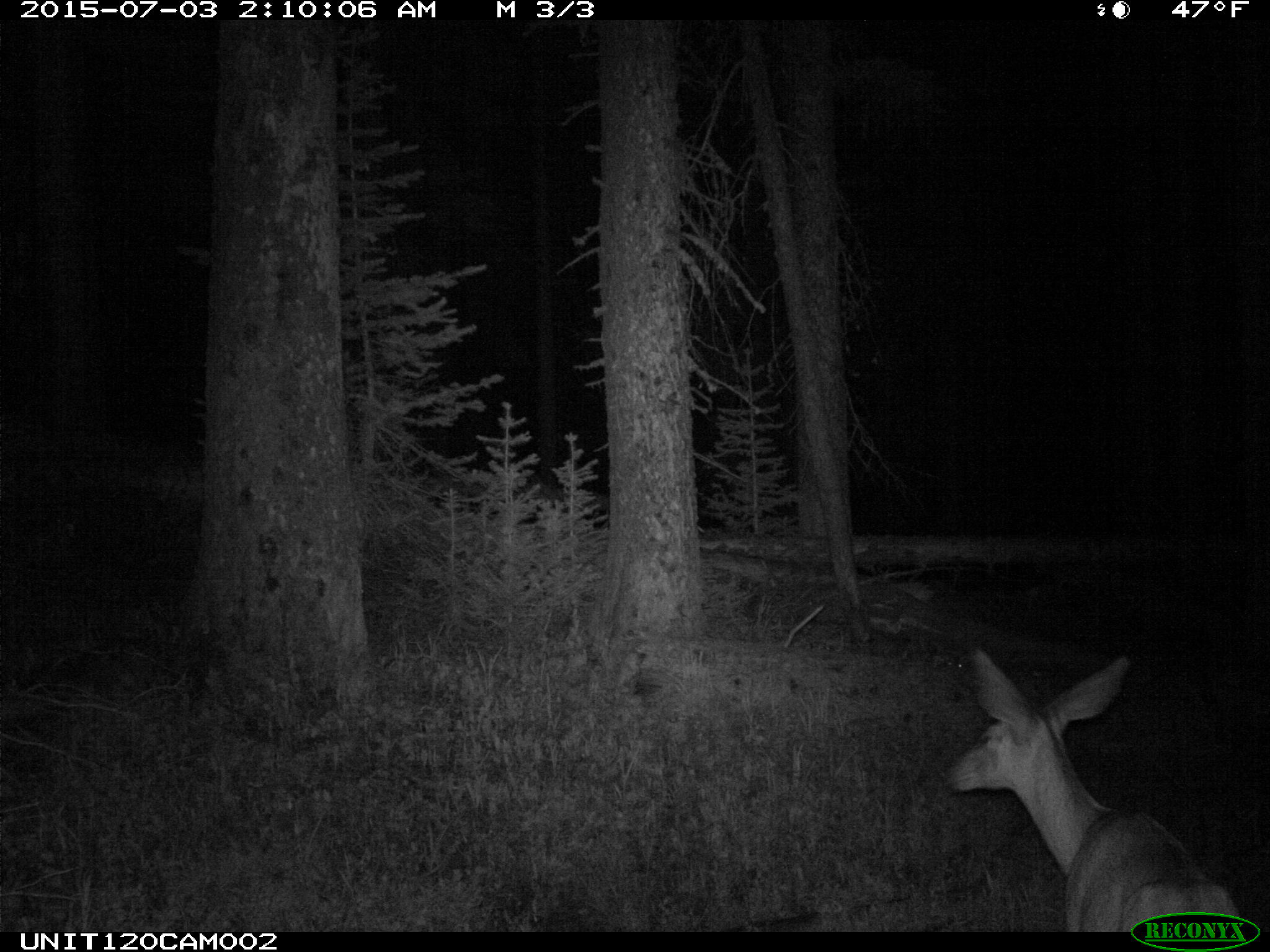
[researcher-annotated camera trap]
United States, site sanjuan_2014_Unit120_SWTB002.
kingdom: Animalia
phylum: Chordata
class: Mammalia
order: Artiodactyla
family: Cervidae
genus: Odocoileus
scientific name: Odocoileus hemionus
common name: mule deer